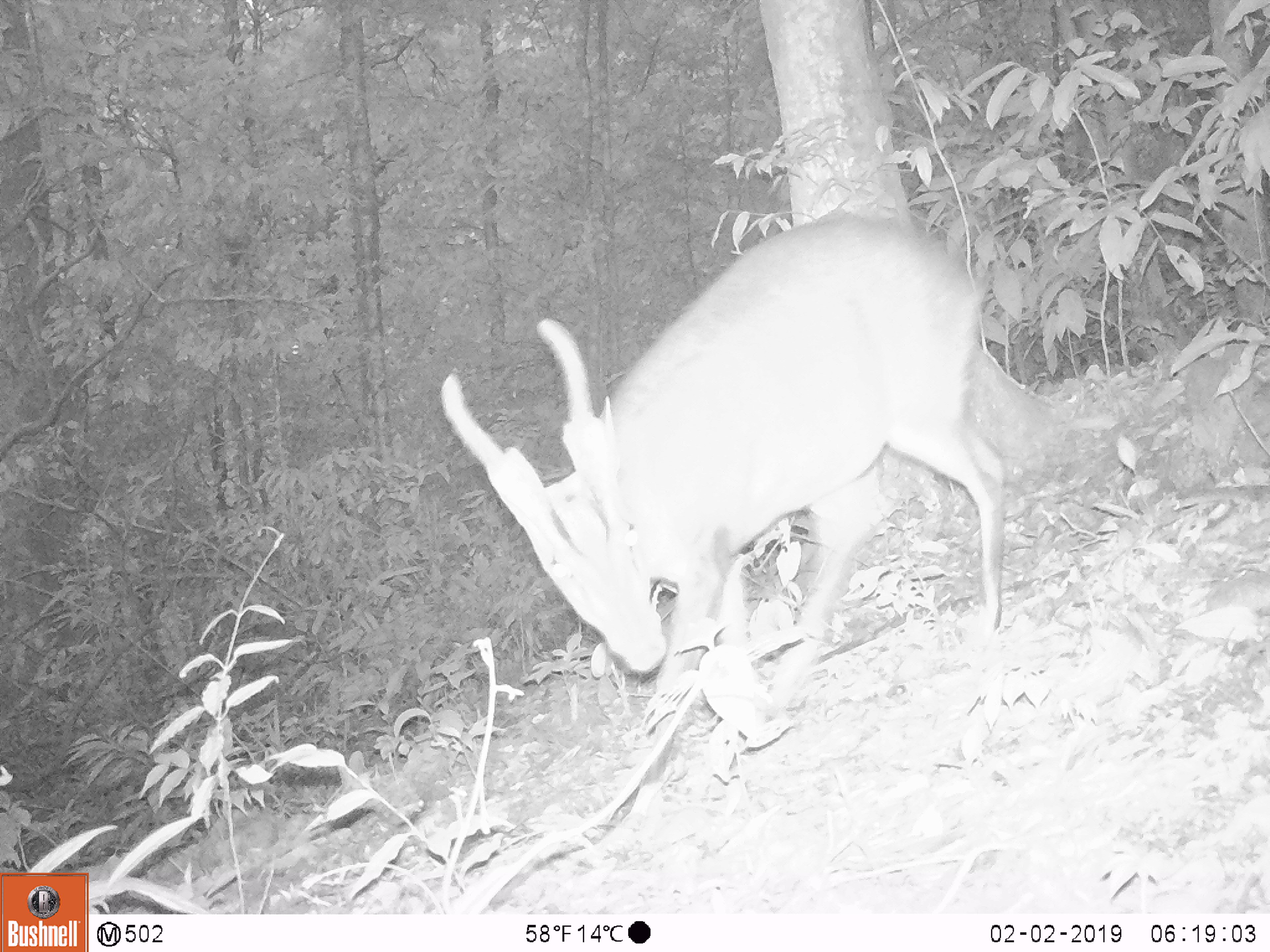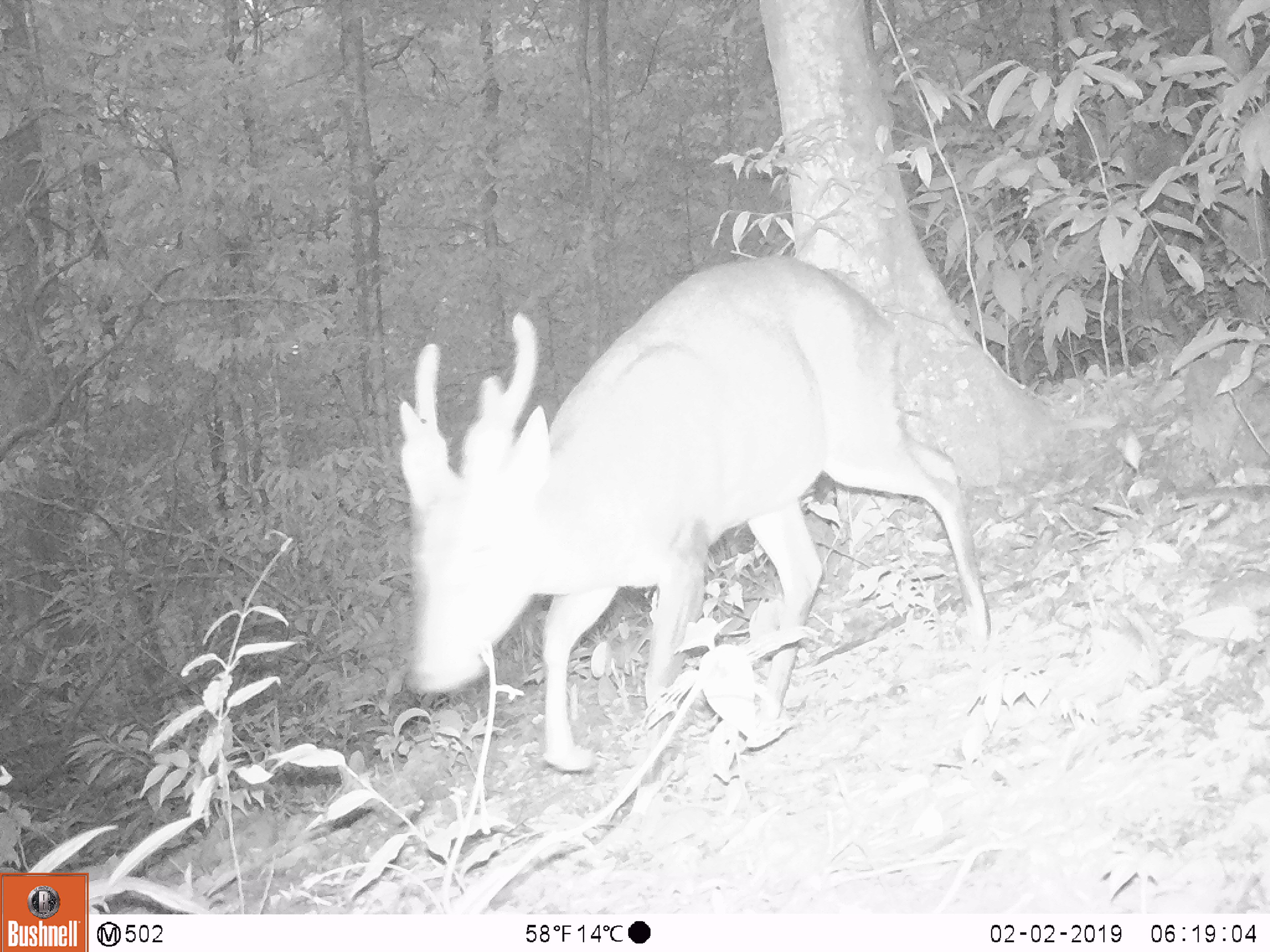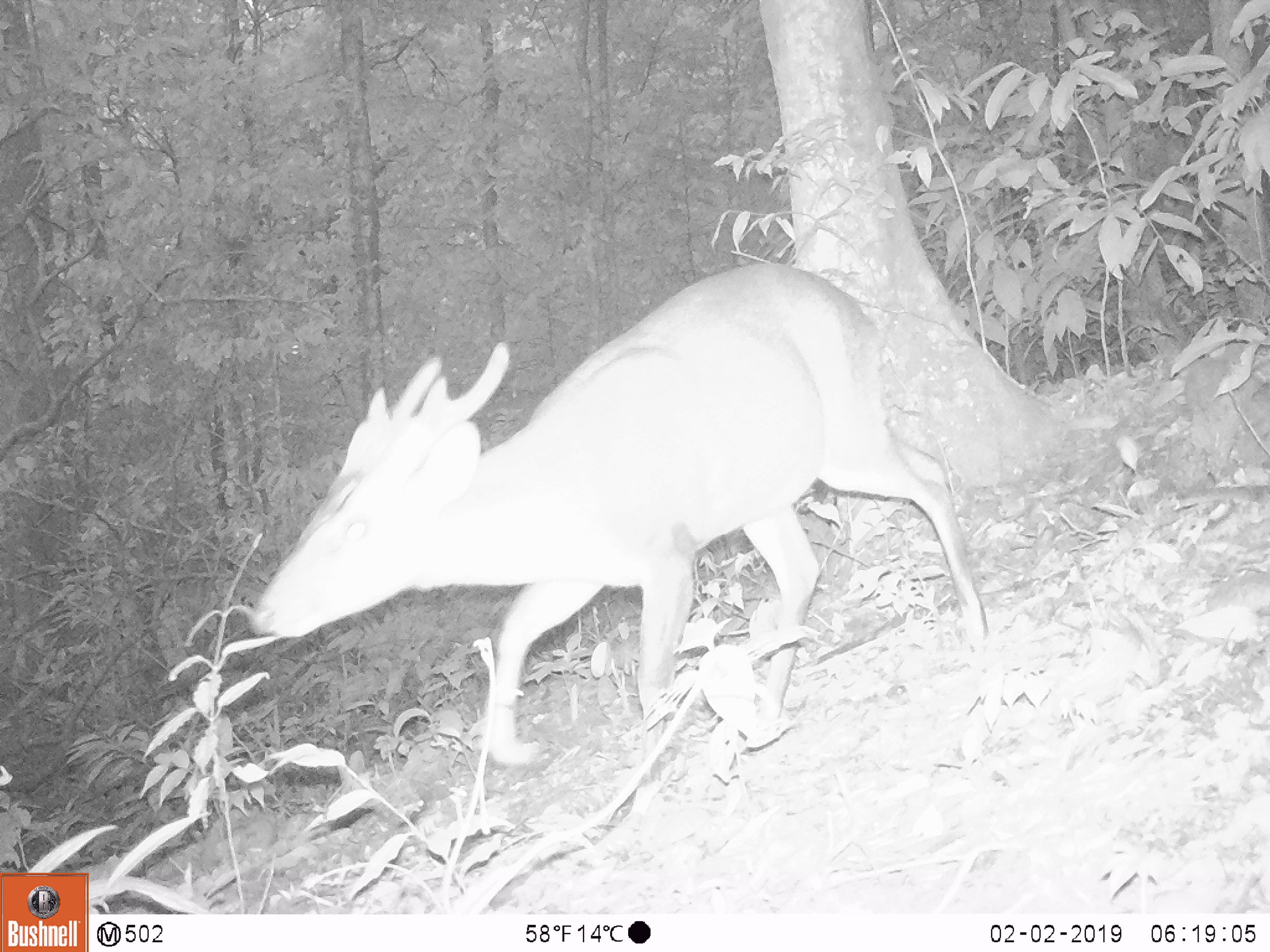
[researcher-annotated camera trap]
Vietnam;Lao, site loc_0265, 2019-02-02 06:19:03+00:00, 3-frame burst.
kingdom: Animalia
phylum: Chordata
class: Mammalia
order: Artiodactyla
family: Cervidae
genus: Muntiacus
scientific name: Muntiacus vuquangensis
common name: large-antlered muntjac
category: large antlered muntjac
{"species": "large antlered muntjac (large-antlered muntjac) (Muntiacus vuquangensis)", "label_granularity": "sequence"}